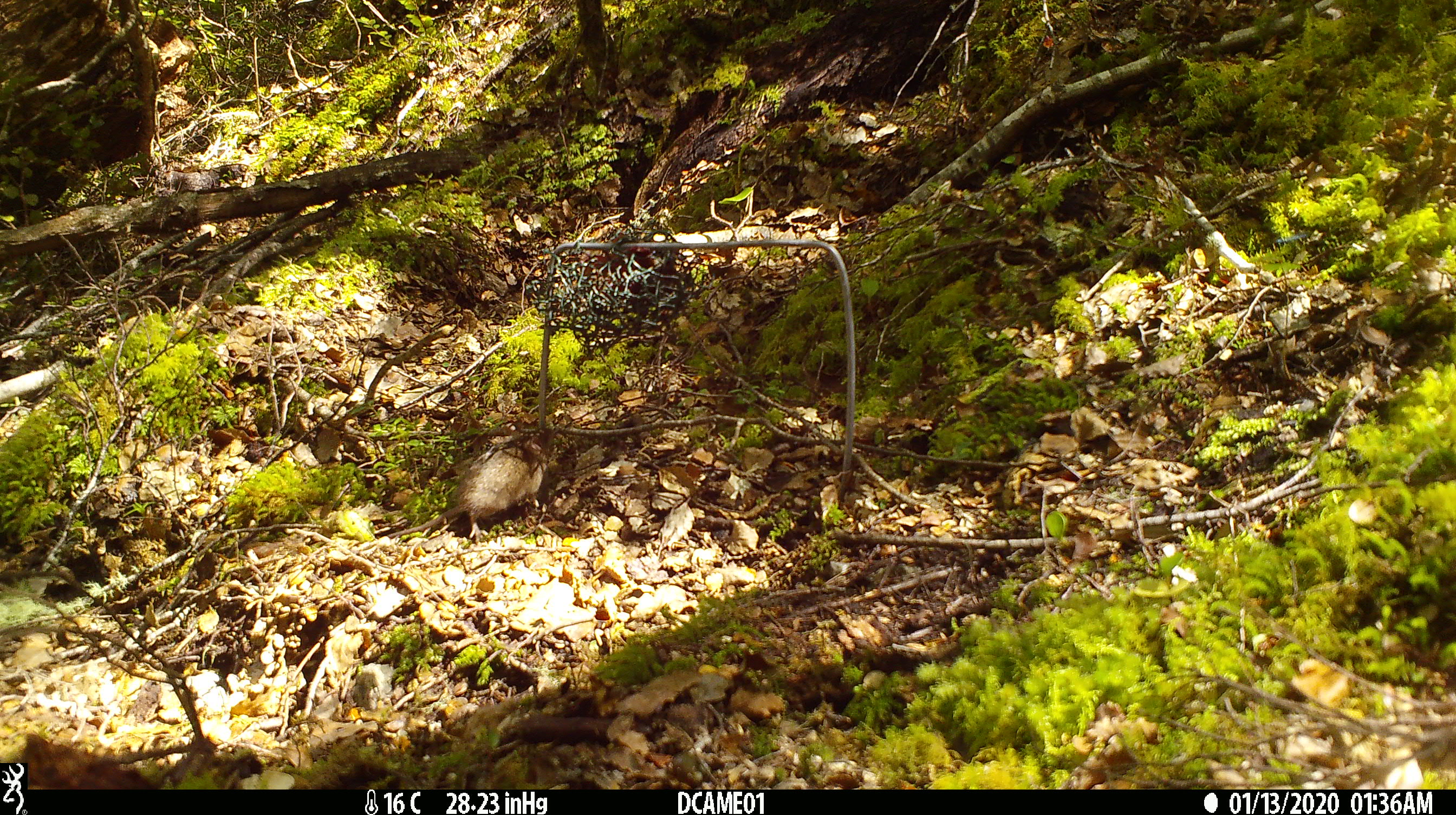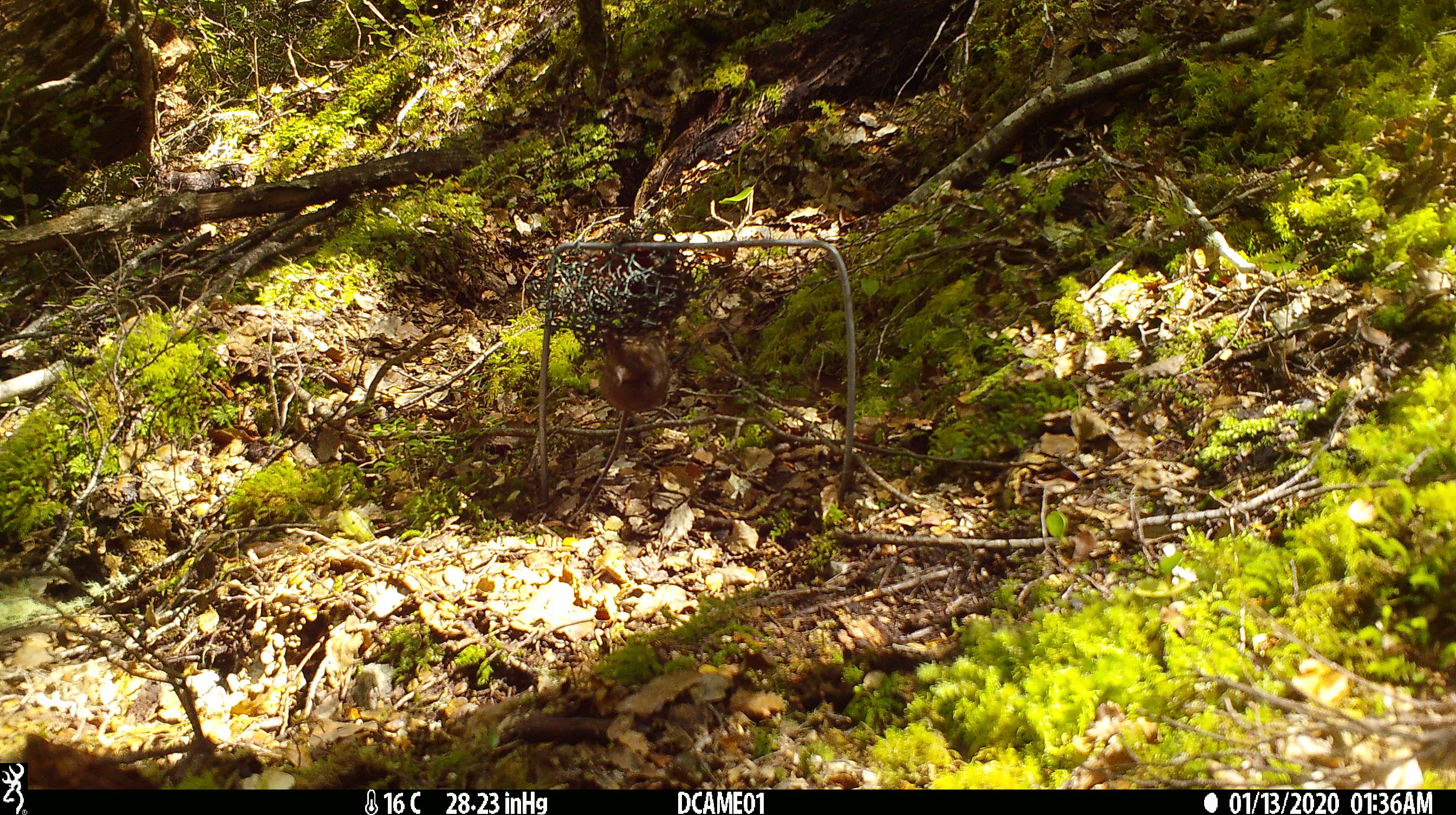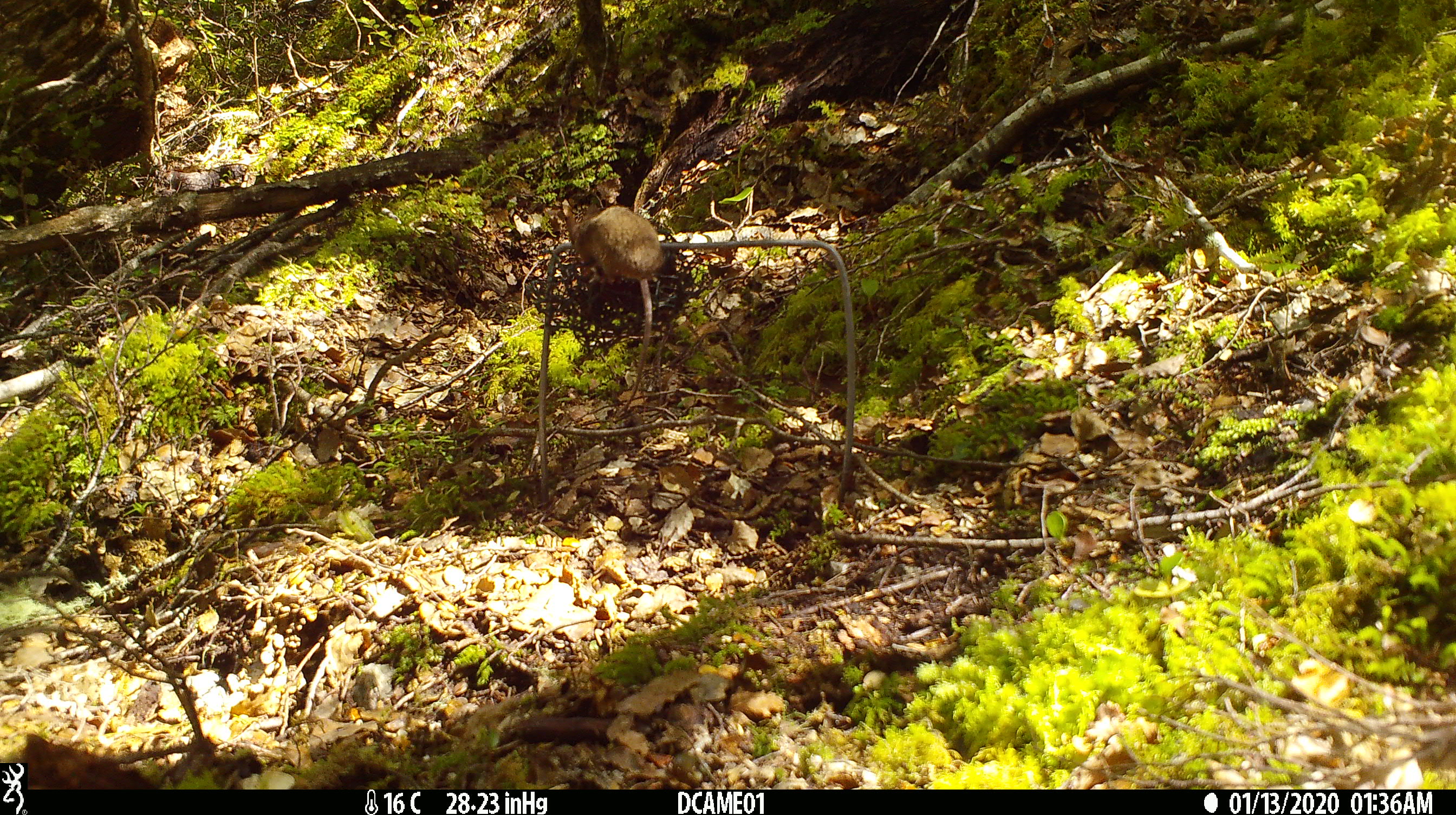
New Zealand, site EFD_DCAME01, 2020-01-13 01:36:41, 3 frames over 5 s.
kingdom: Animalia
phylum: Chordata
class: Mammalia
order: Rodentia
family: Muridae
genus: Mus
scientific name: Mus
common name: mouse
Mouse (Mus).